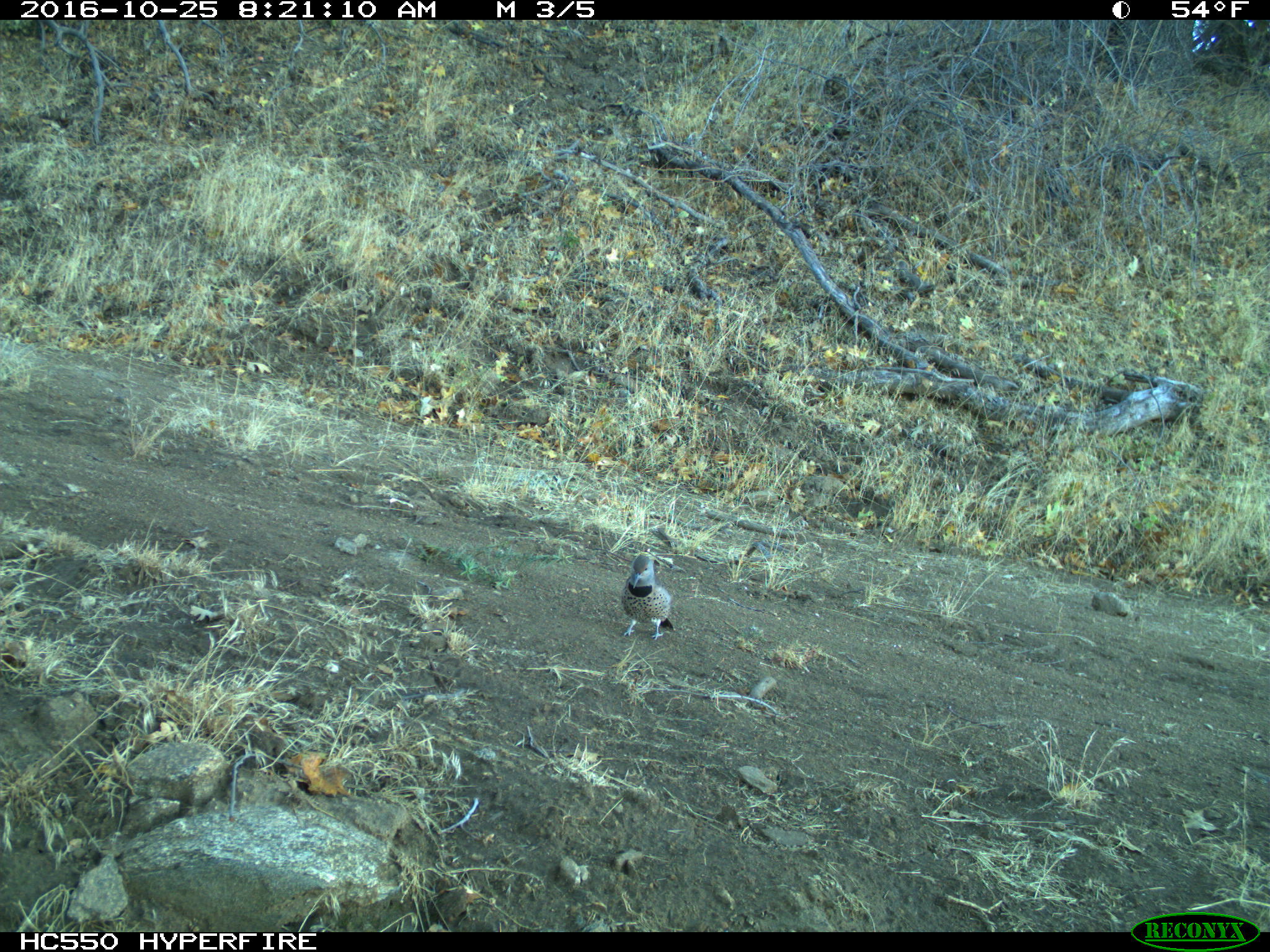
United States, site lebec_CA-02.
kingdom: Animalia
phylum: Chordata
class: Aves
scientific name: Aves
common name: birds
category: unidentified bird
Unidentified bird (birds) (Aves).